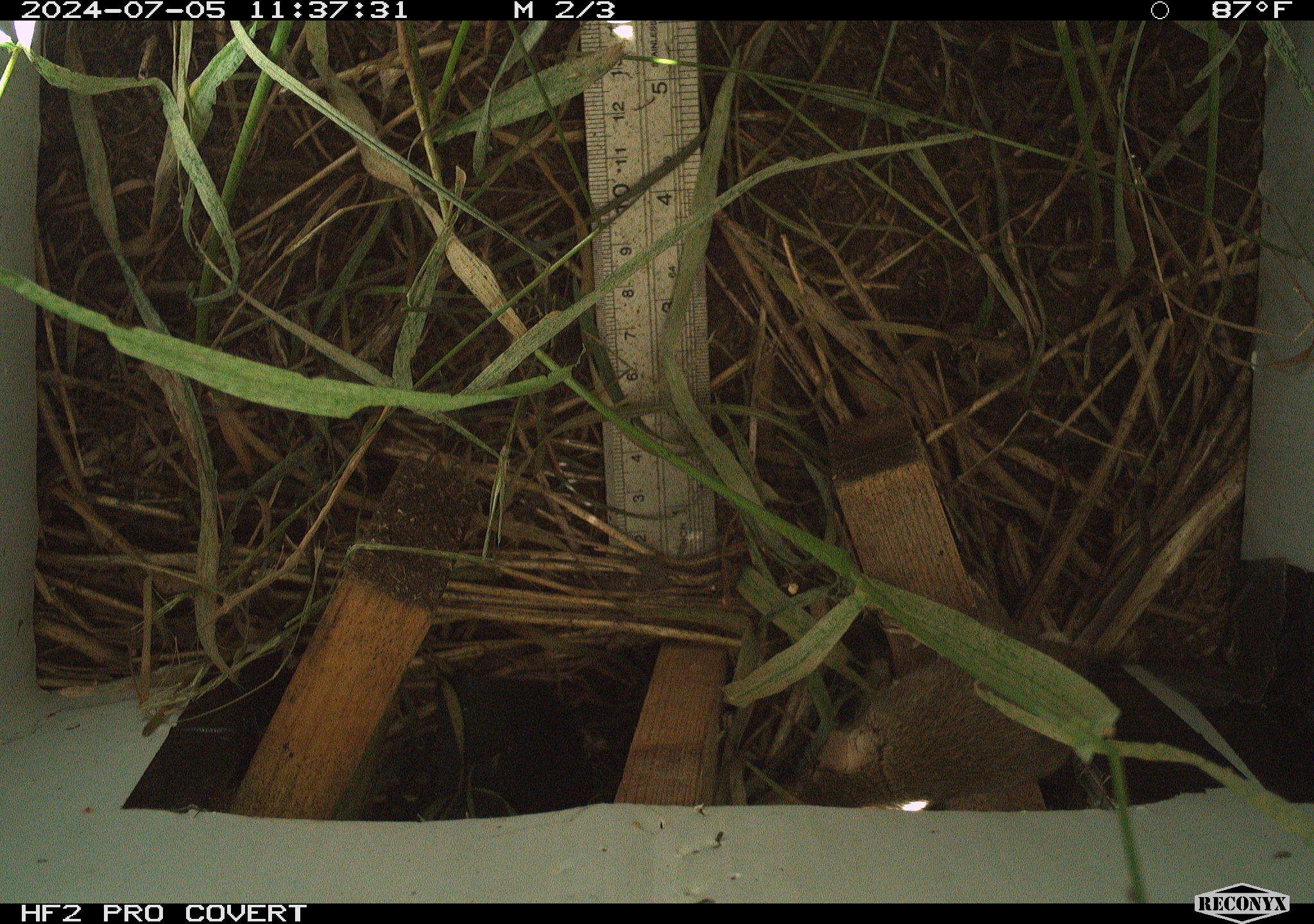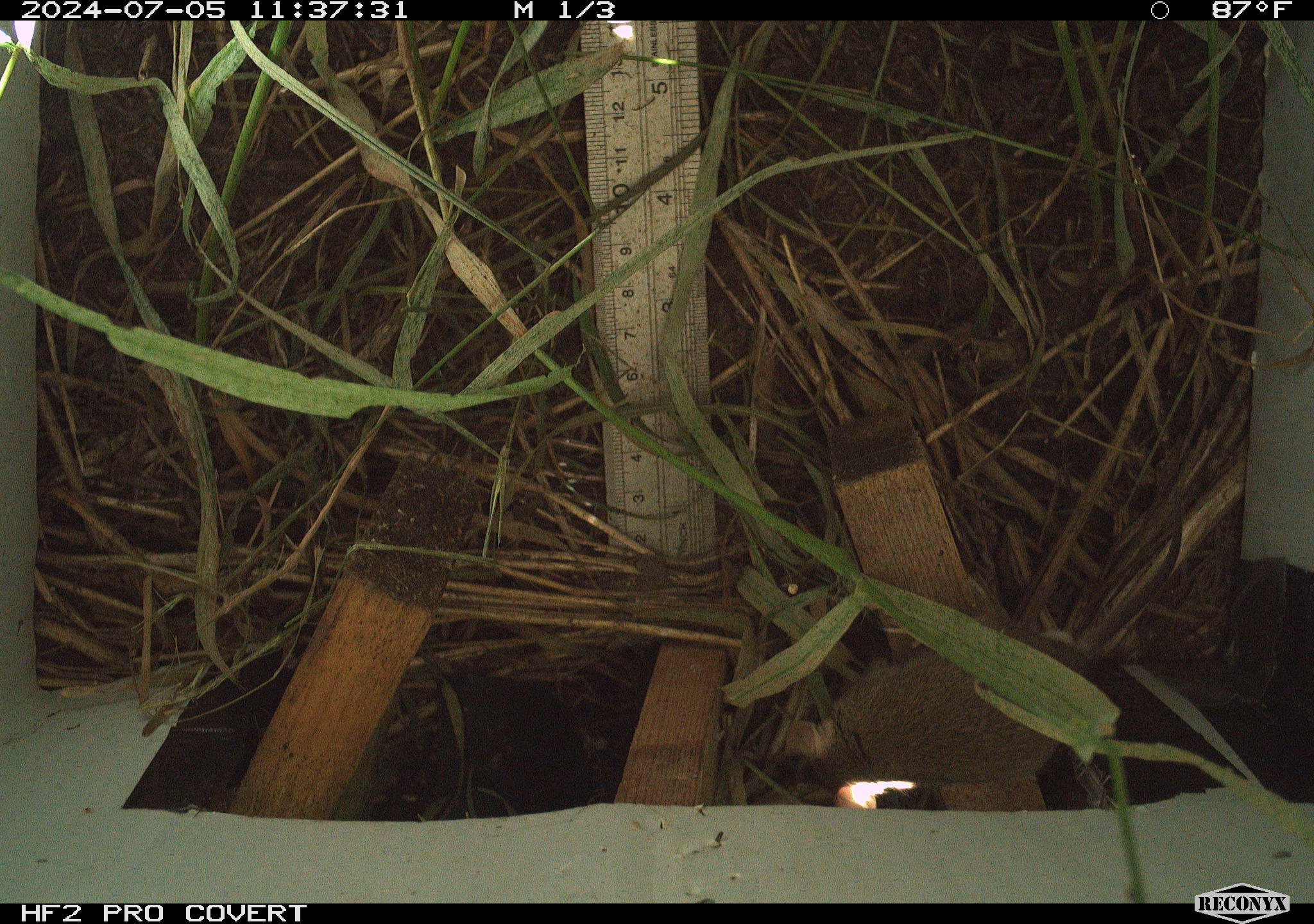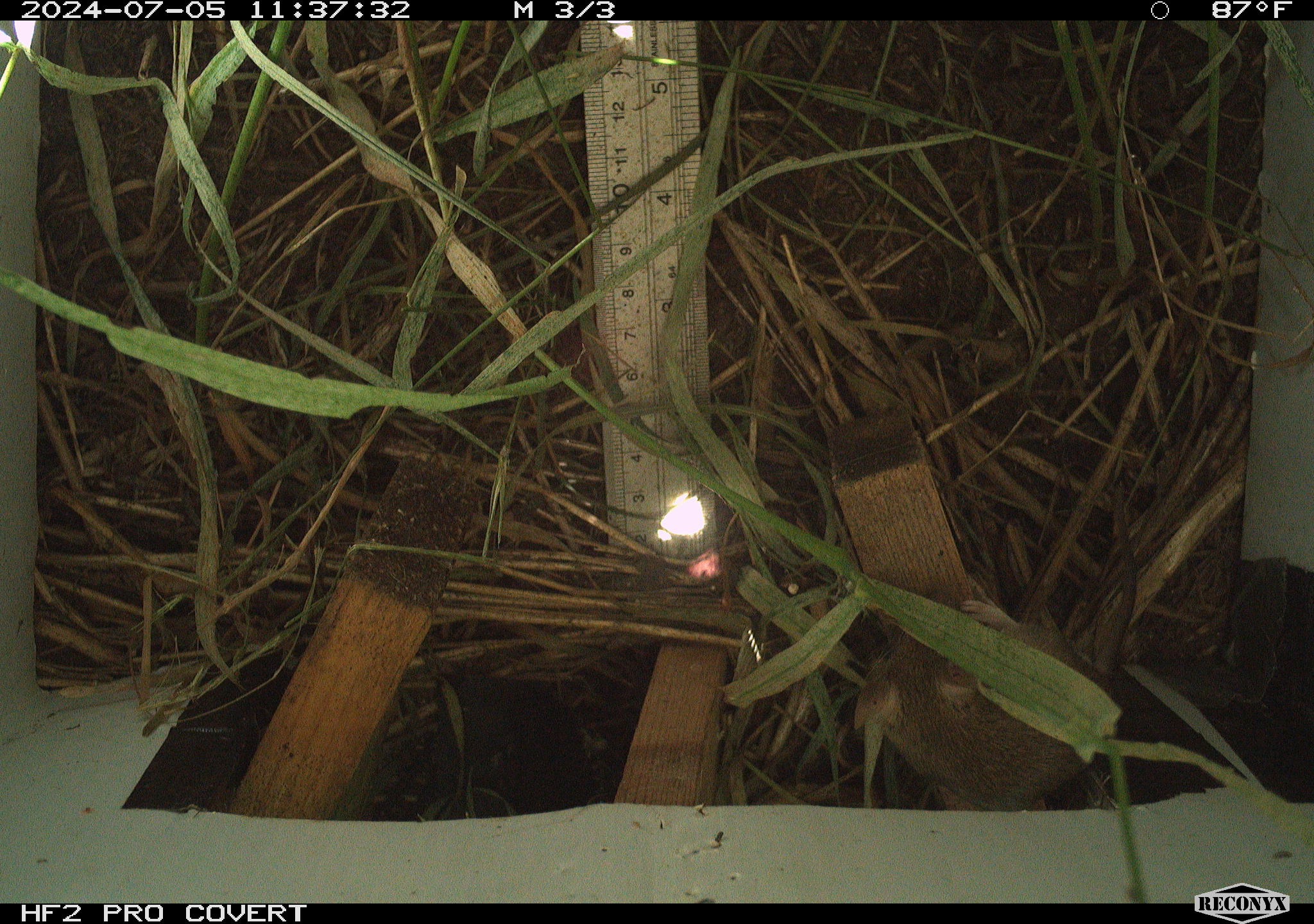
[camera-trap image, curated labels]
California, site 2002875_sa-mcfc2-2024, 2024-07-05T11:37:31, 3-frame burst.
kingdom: Animalia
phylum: Chordata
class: Mammalia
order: Rodentia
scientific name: Rodentia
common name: rodent